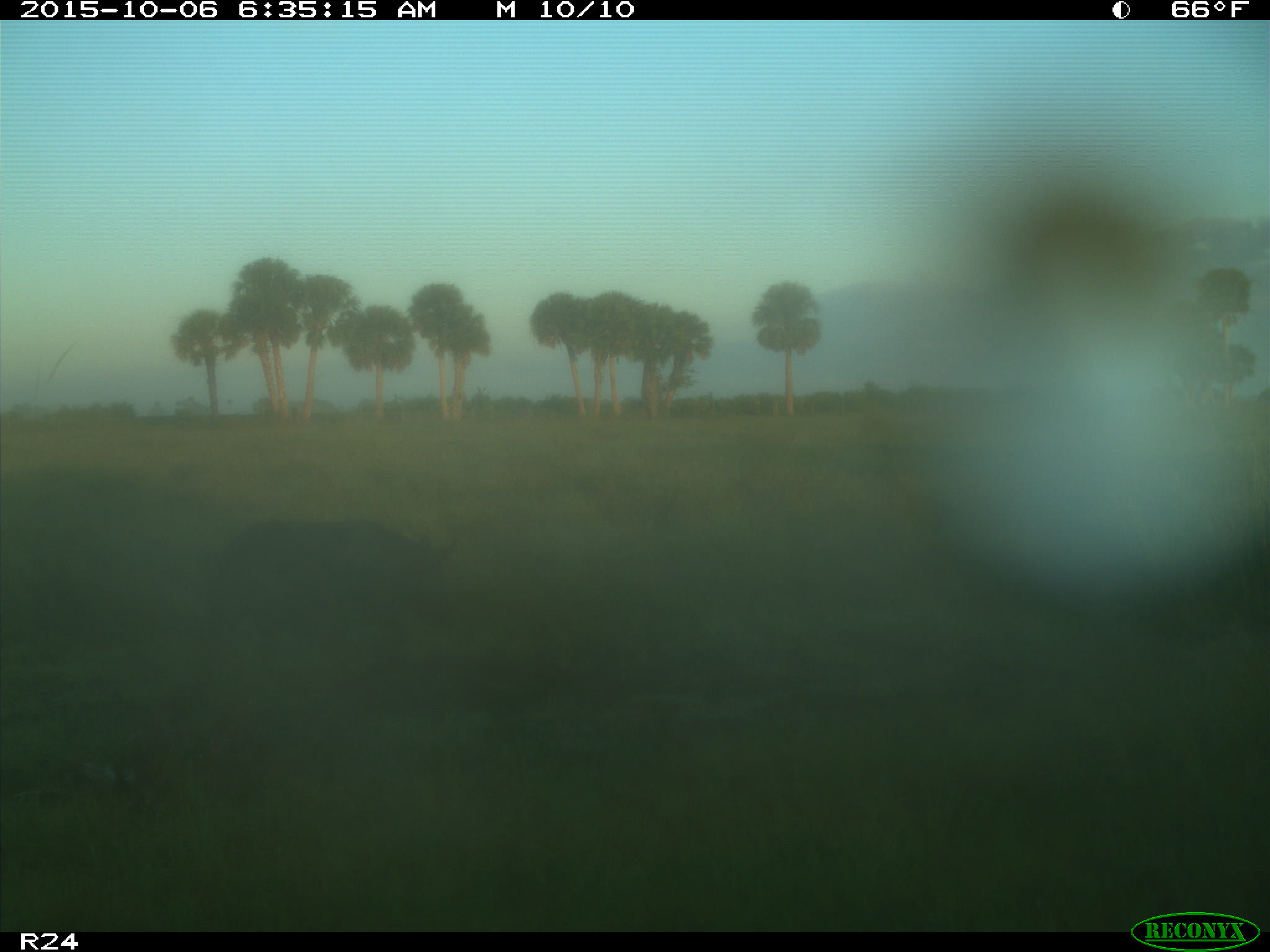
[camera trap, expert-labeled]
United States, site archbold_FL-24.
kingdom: Animalia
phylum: Chordata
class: Mammalia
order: Artiodactyla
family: Suidae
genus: Sus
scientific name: Sus scrofa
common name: wild boar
Sus scrofa (wild boar).